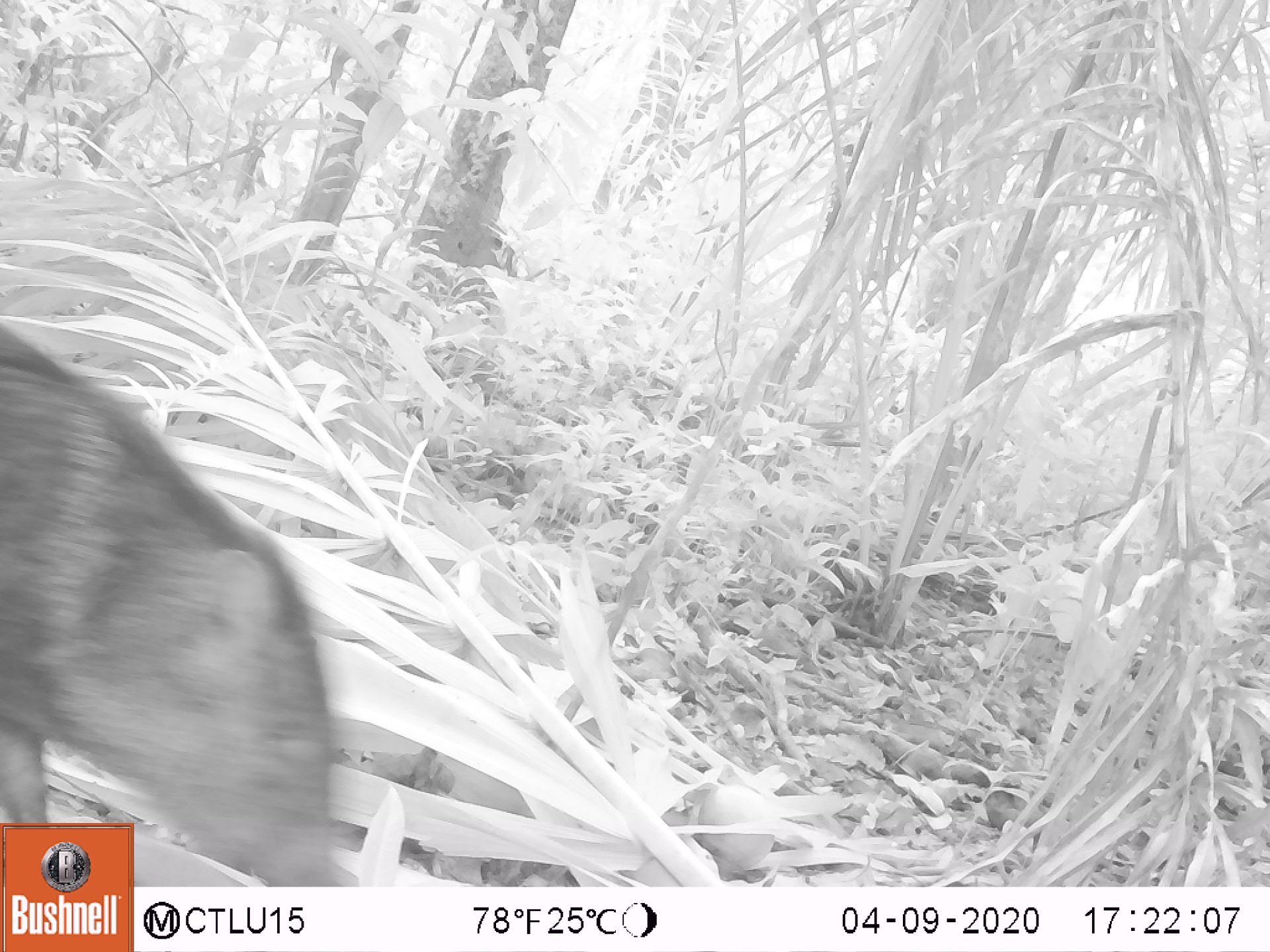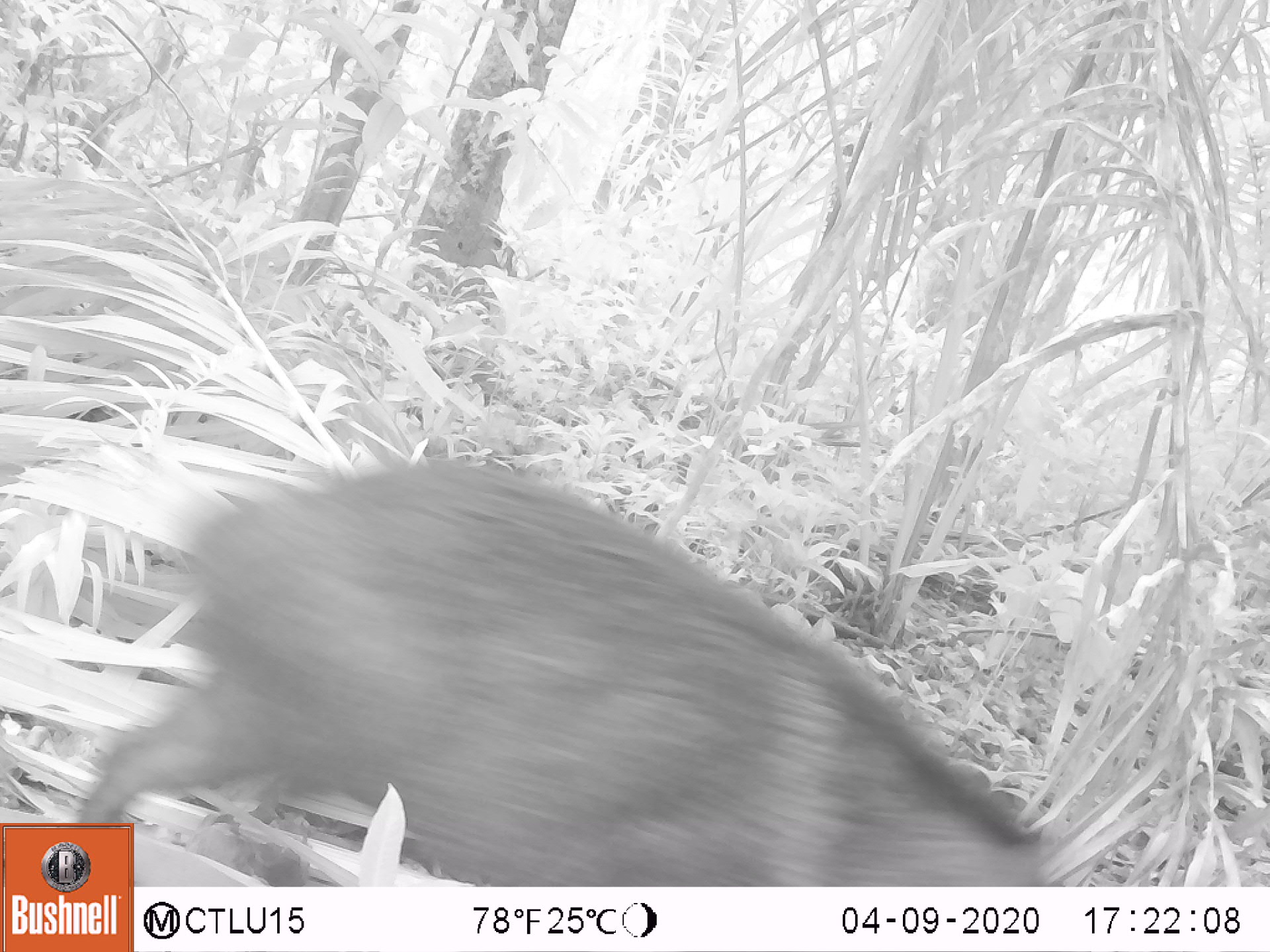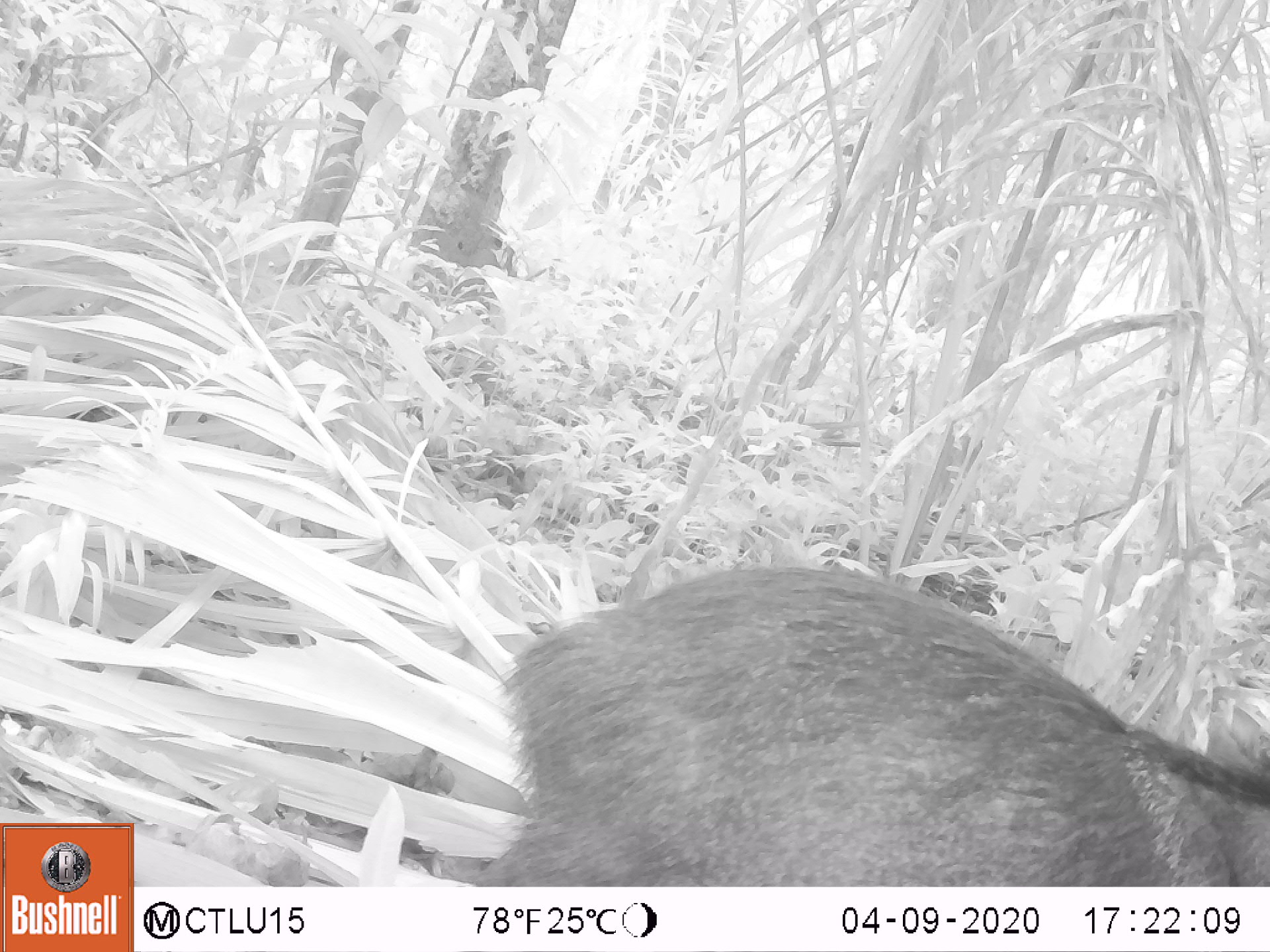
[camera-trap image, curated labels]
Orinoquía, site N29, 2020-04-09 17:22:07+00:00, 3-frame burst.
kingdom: Animalia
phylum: Chordata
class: Mammalia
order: Artiodactyla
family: Tayassuidae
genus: Pecari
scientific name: Pecari tajacu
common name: collared peccary